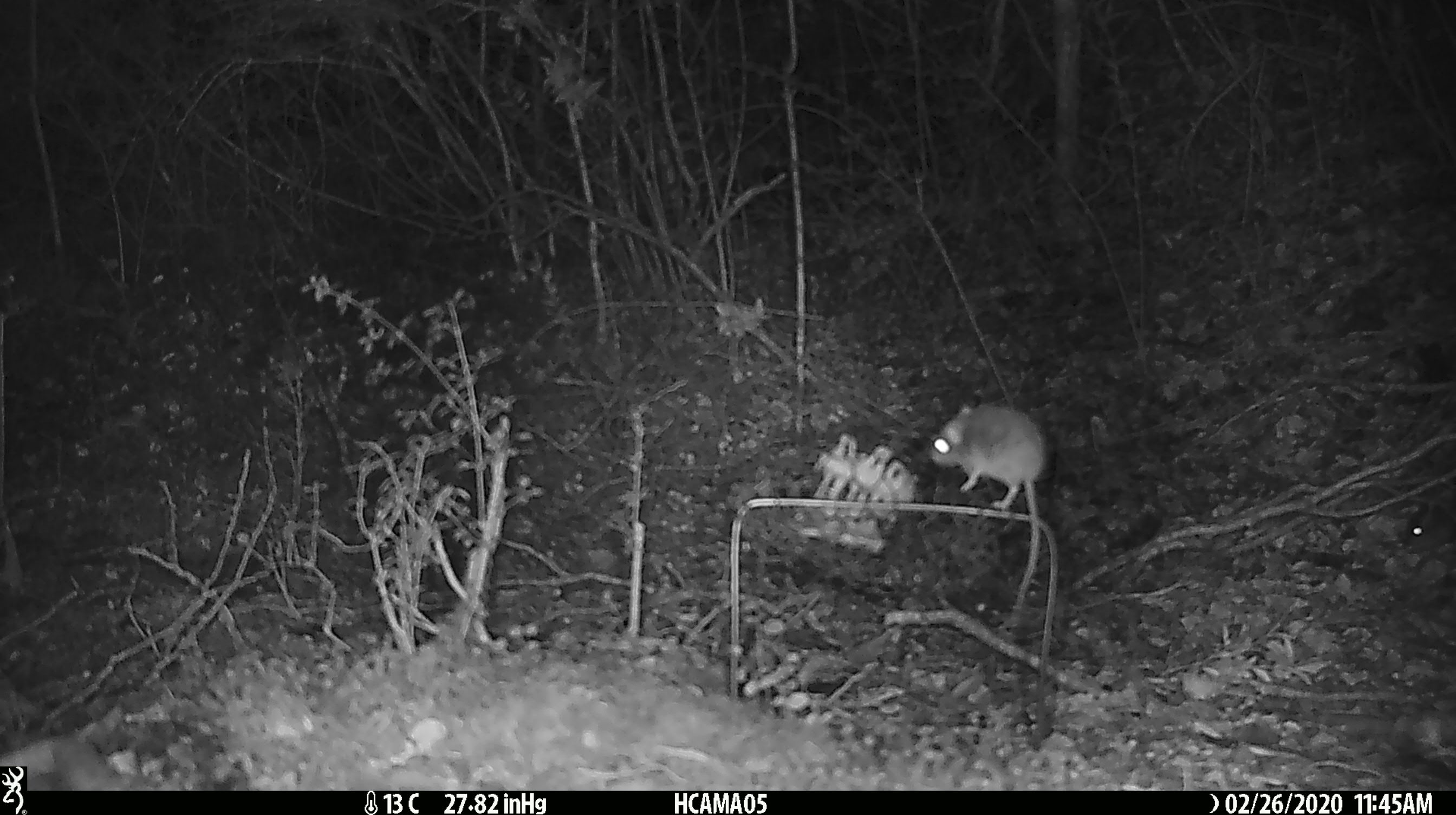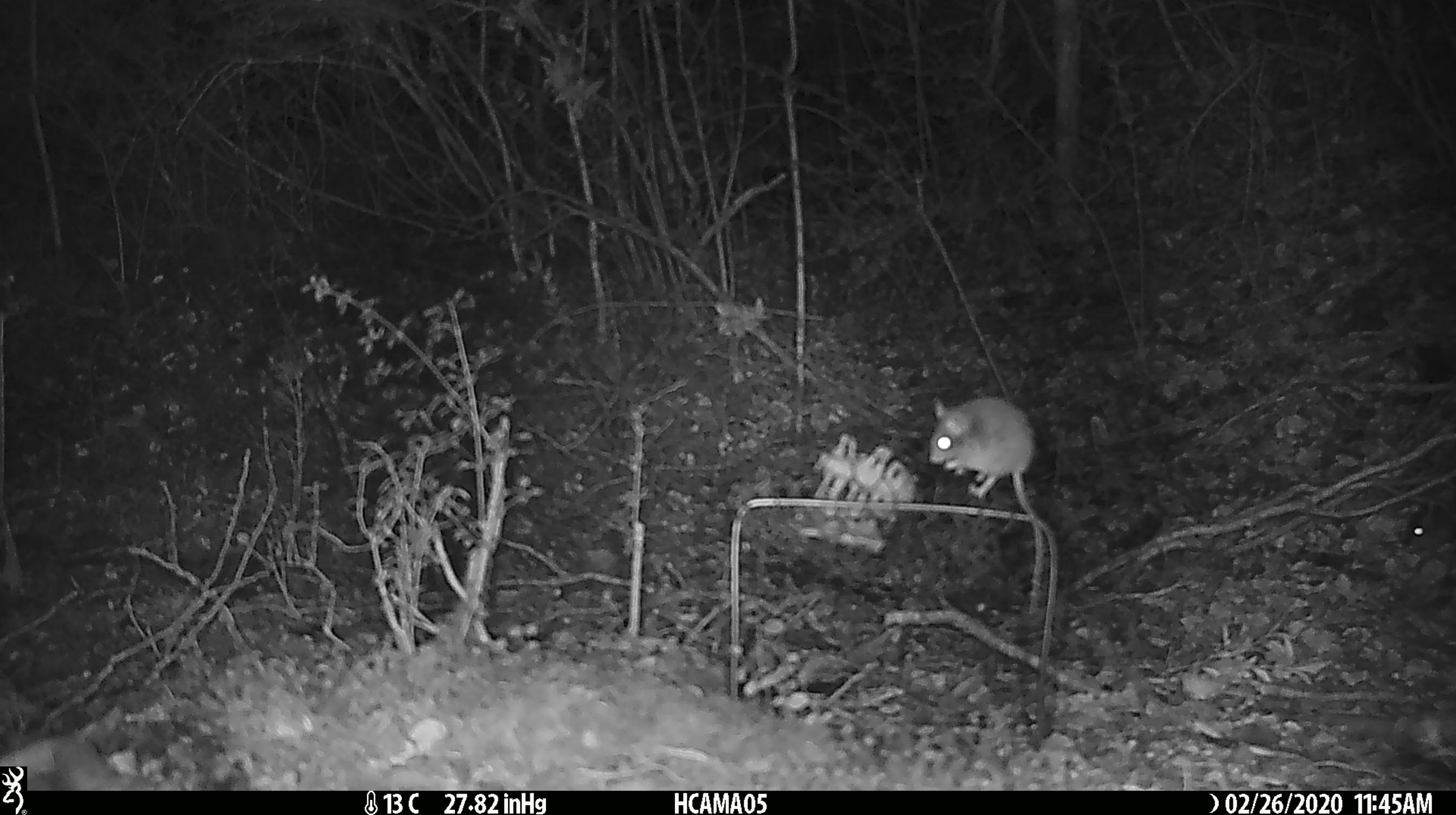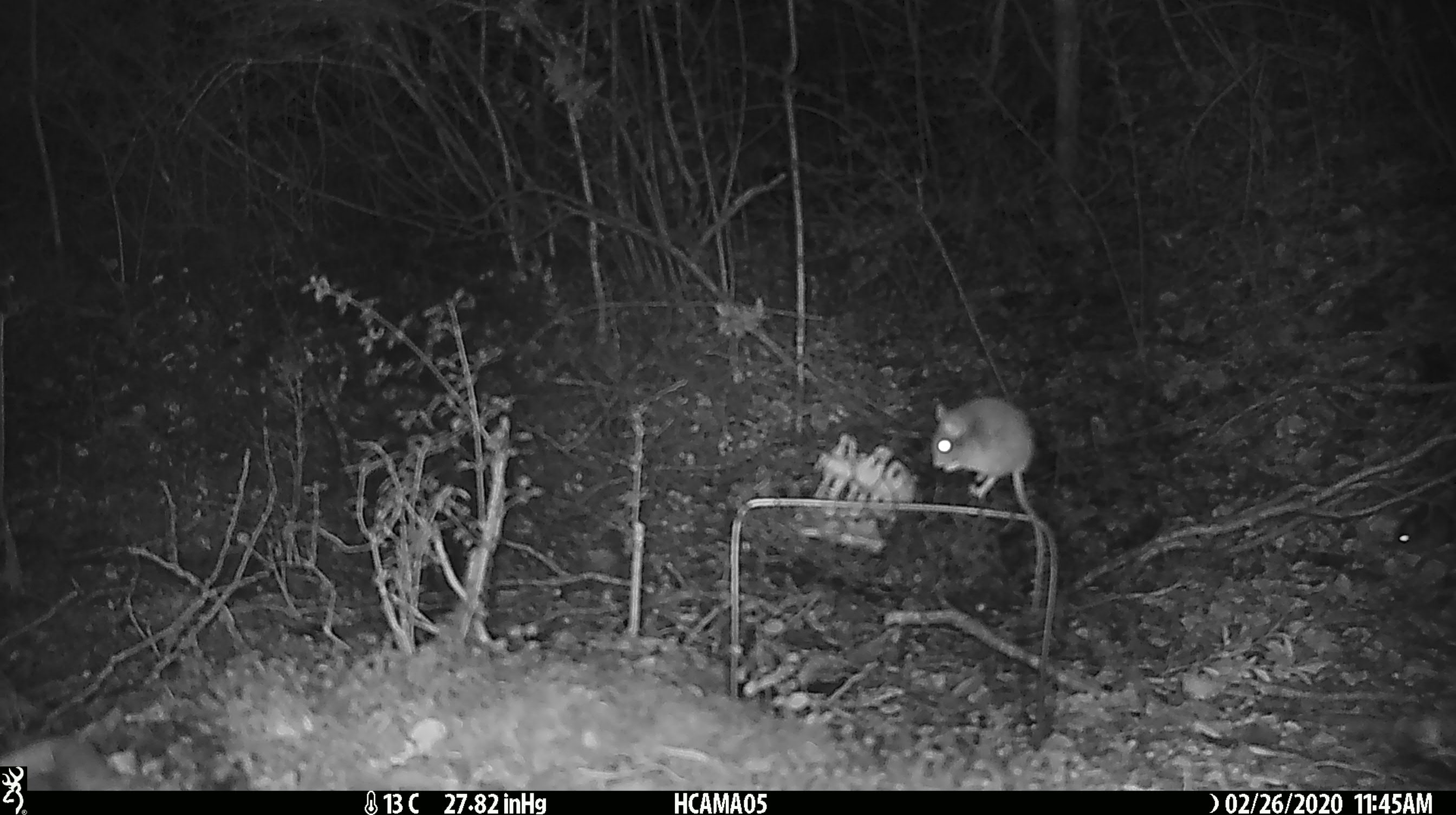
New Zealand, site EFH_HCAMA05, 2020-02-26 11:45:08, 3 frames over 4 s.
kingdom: Animalia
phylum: Chordata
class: Mammalia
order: Rodentia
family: Muridae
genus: Mus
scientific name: Mus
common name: mouse